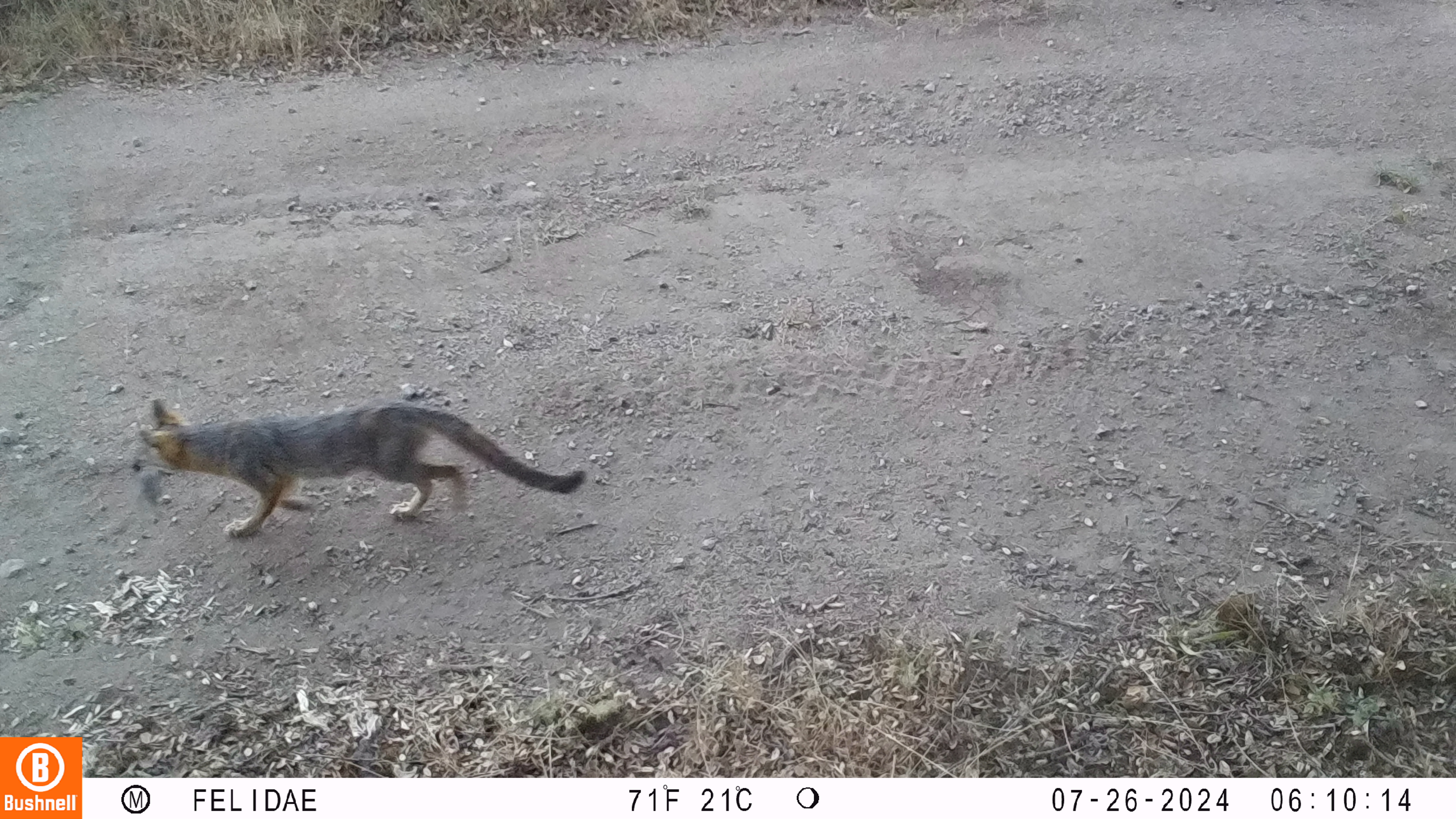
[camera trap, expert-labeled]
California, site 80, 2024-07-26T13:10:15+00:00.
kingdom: Animalia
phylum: Chordata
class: Mammalia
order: Carnivora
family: Canidae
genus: Urocyon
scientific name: Urocyon cinereoargenteus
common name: gray fox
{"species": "gray fox (Urocyon cinereoargenteus)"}